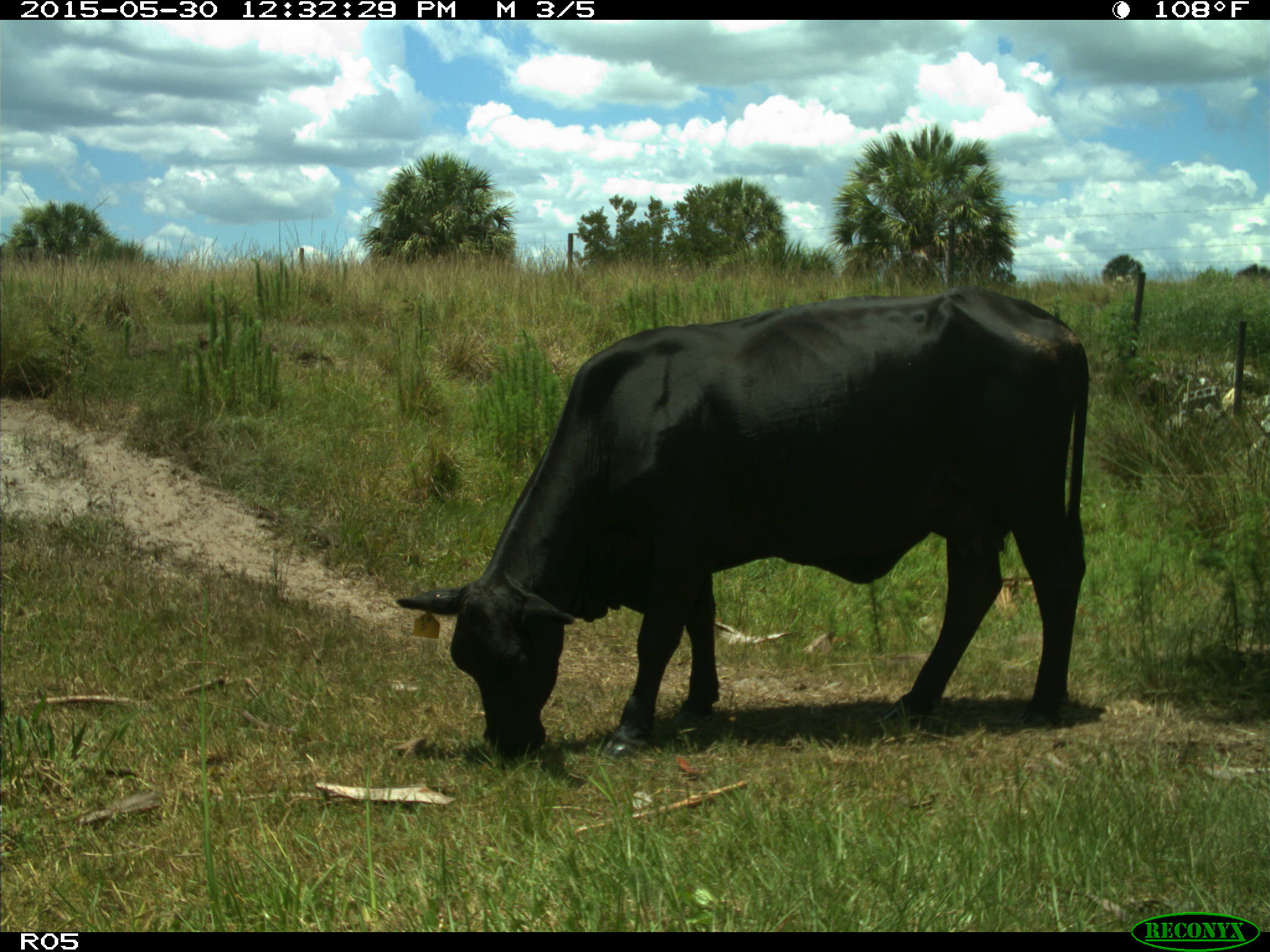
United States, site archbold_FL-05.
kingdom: Animalia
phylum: Chordata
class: Mammalia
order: Artiodactyla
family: Bovidae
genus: Bos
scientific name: Bos taurus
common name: domestic cow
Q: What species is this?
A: Bos taurus (domestic cow).